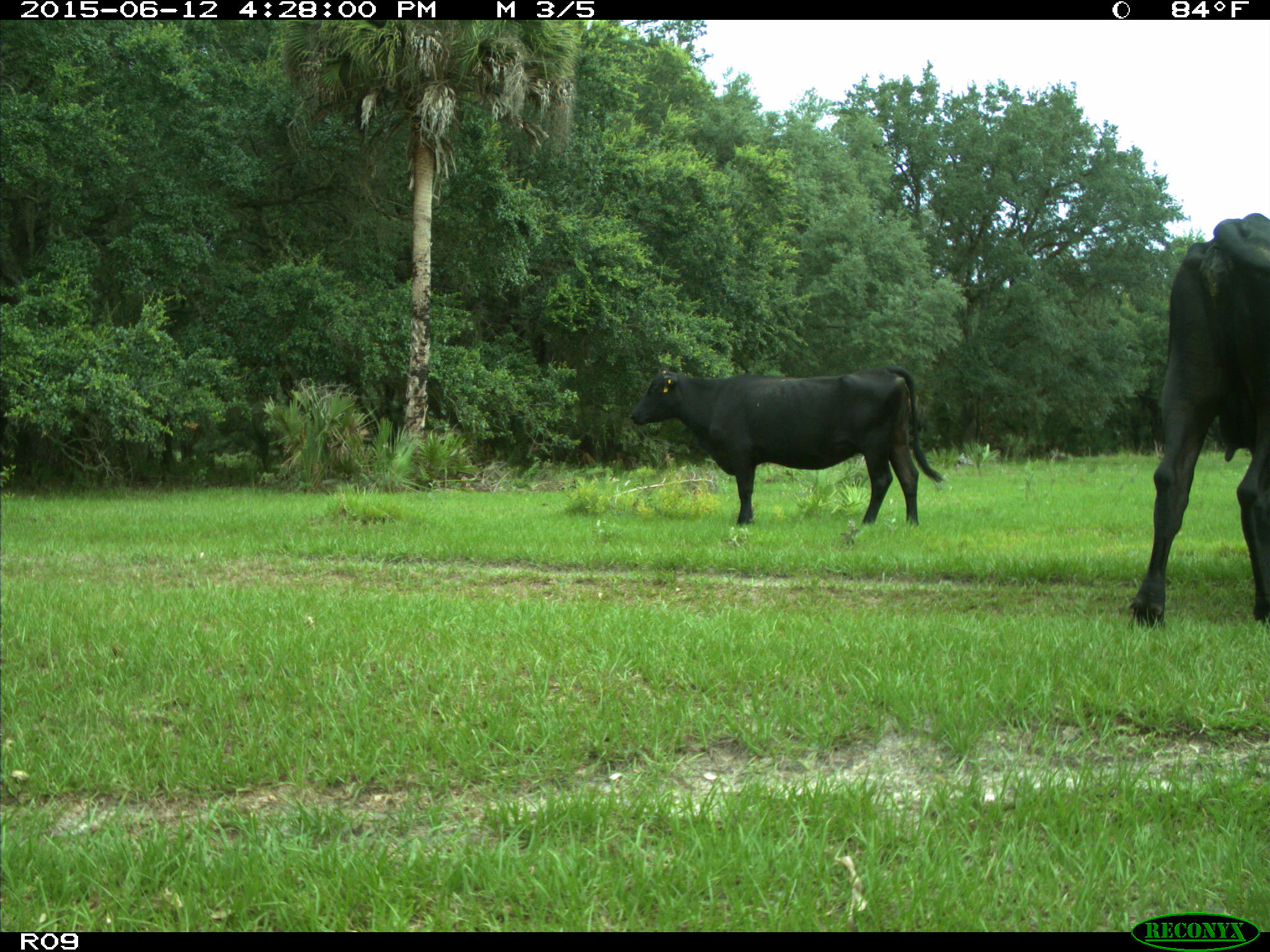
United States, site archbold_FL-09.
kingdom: Animalia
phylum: Chordata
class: Mammalia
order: Artiodactyla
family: Bovidae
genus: Bos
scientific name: Bos taurus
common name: domestic cow